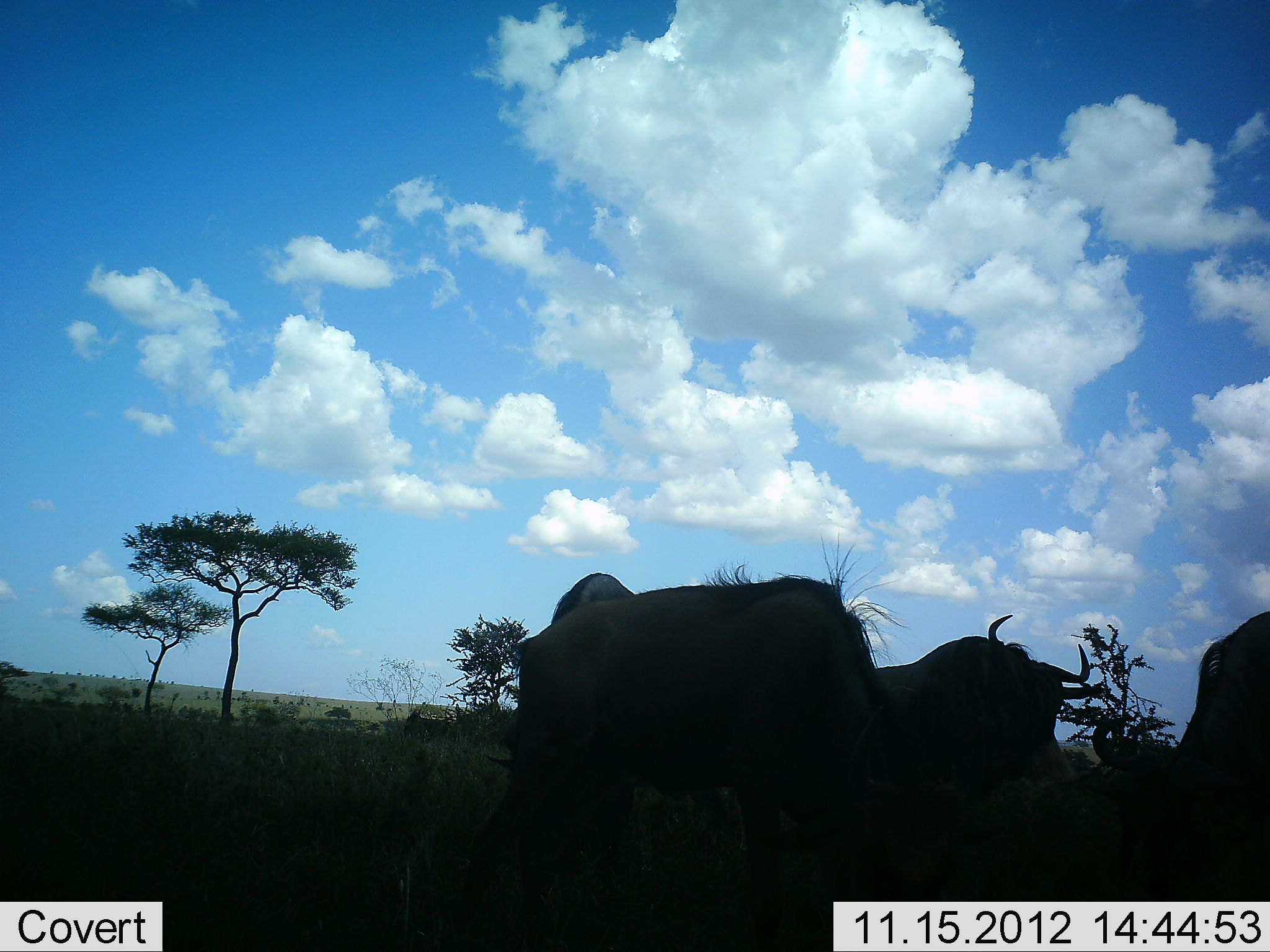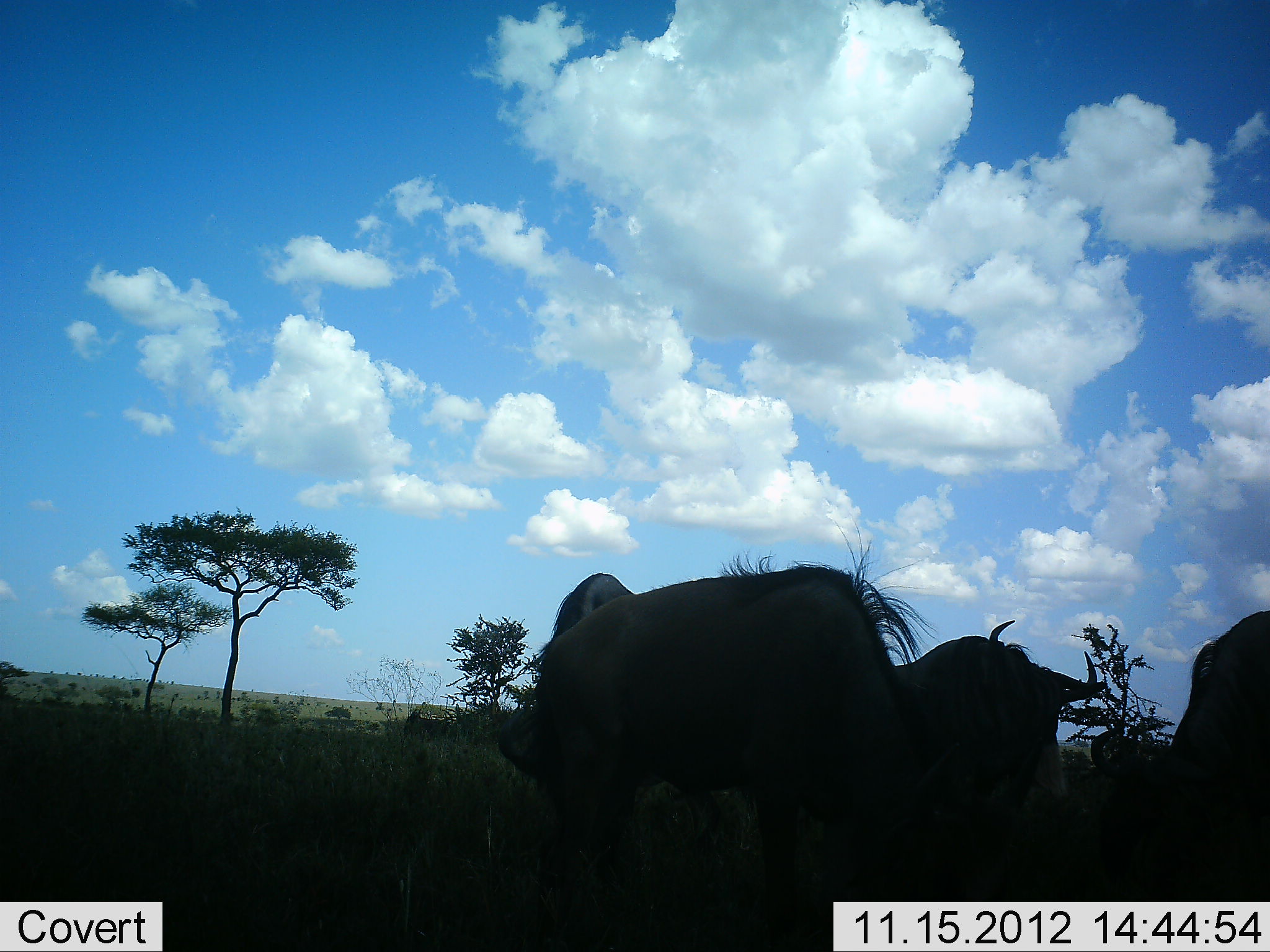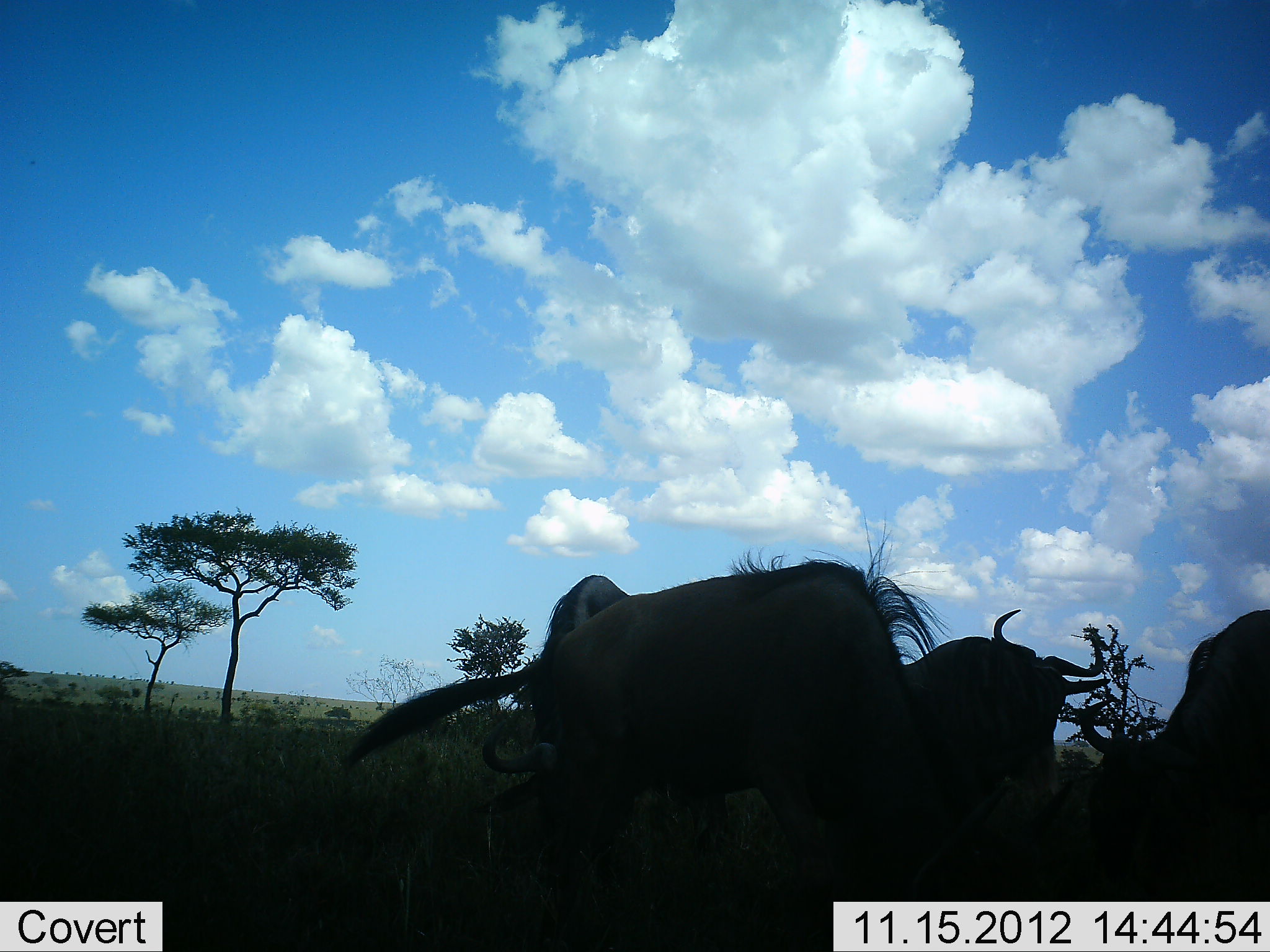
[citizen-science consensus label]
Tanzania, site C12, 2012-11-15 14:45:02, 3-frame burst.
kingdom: Animalia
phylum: Chordata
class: Mammalia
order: Artiodactyla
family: Bovidae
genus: Connochaetes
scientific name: Connochaetes taurinus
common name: blue wildebeest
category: wildebeest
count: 4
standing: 50%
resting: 10%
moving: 10%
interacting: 0%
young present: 0%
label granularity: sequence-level